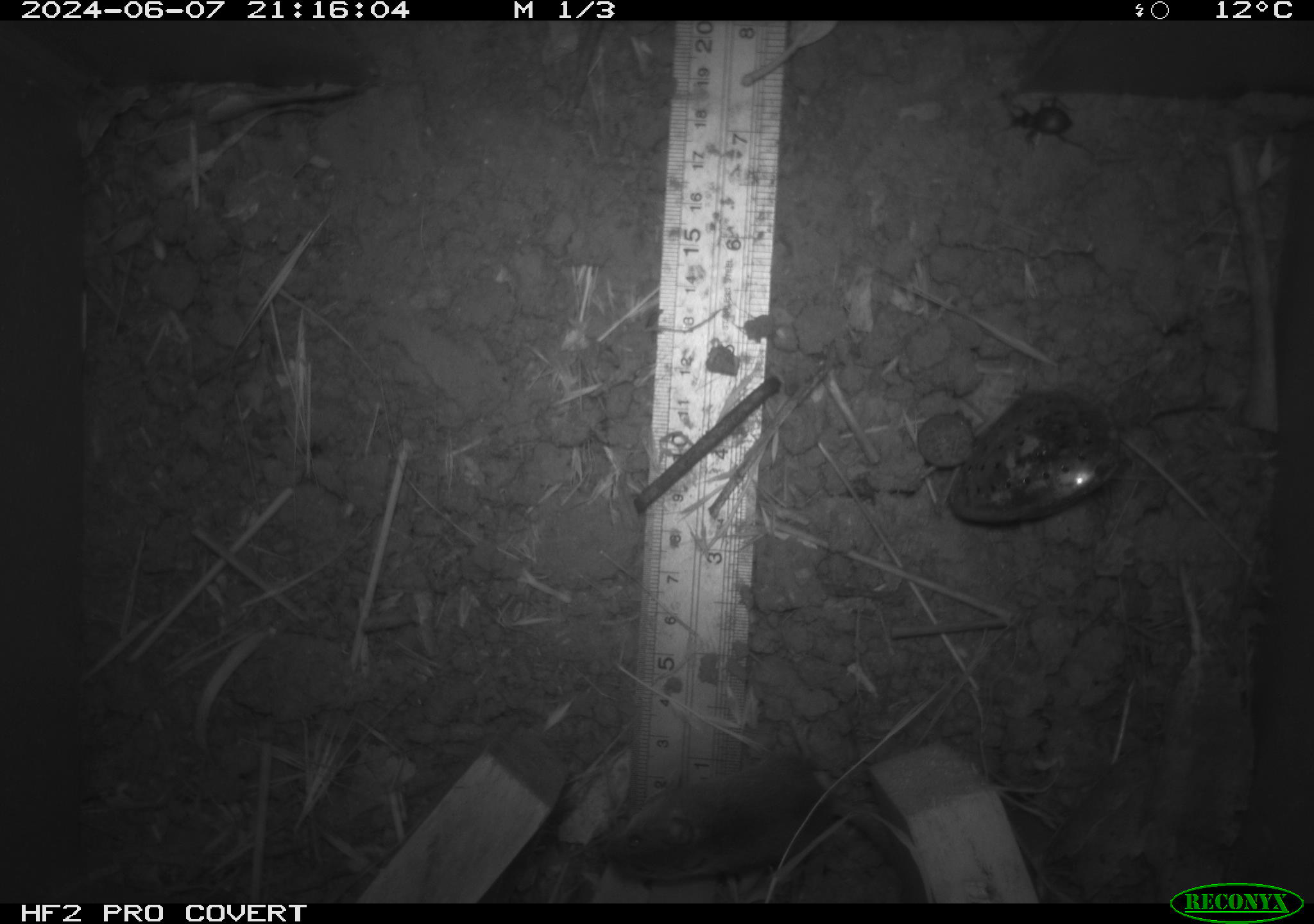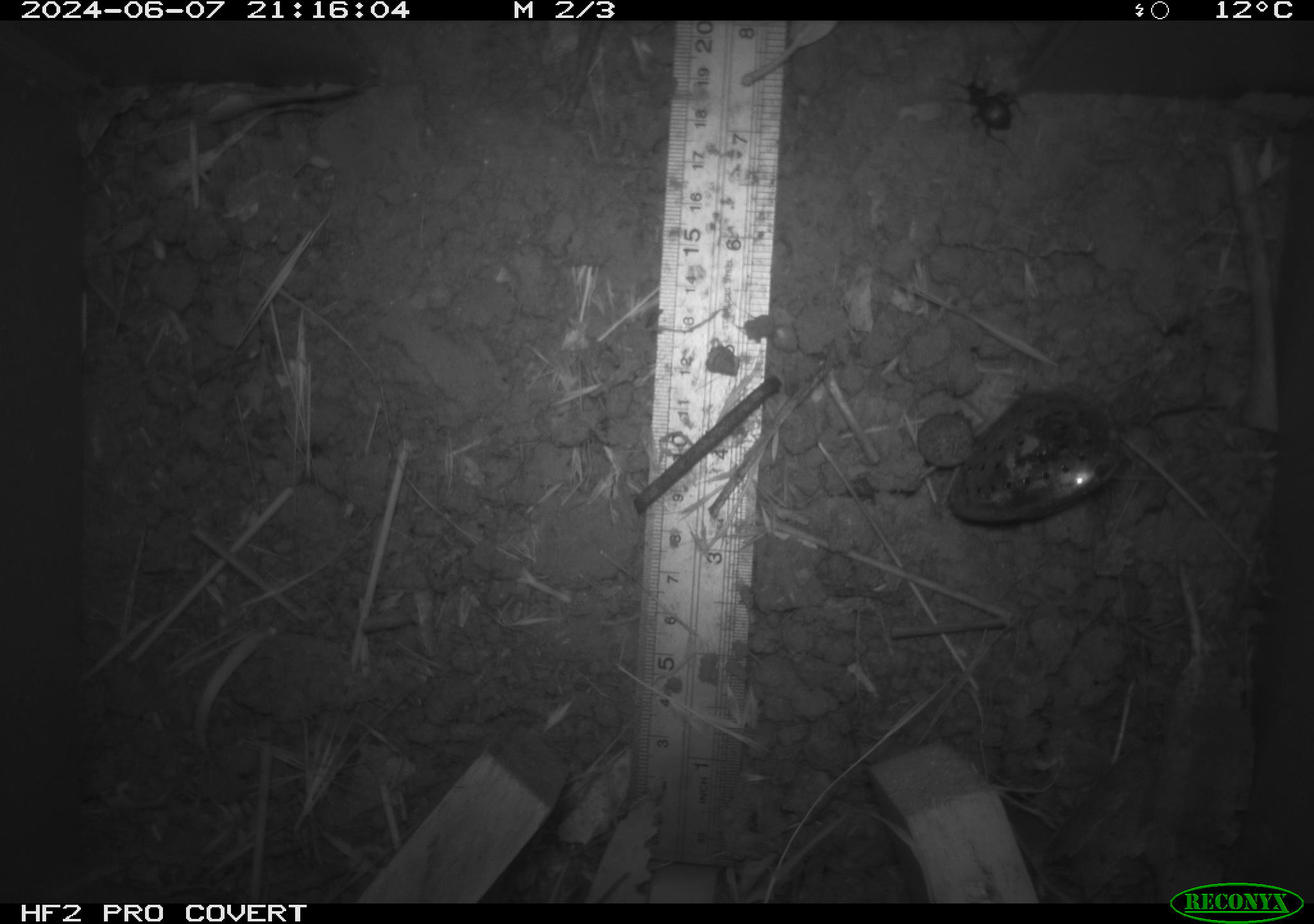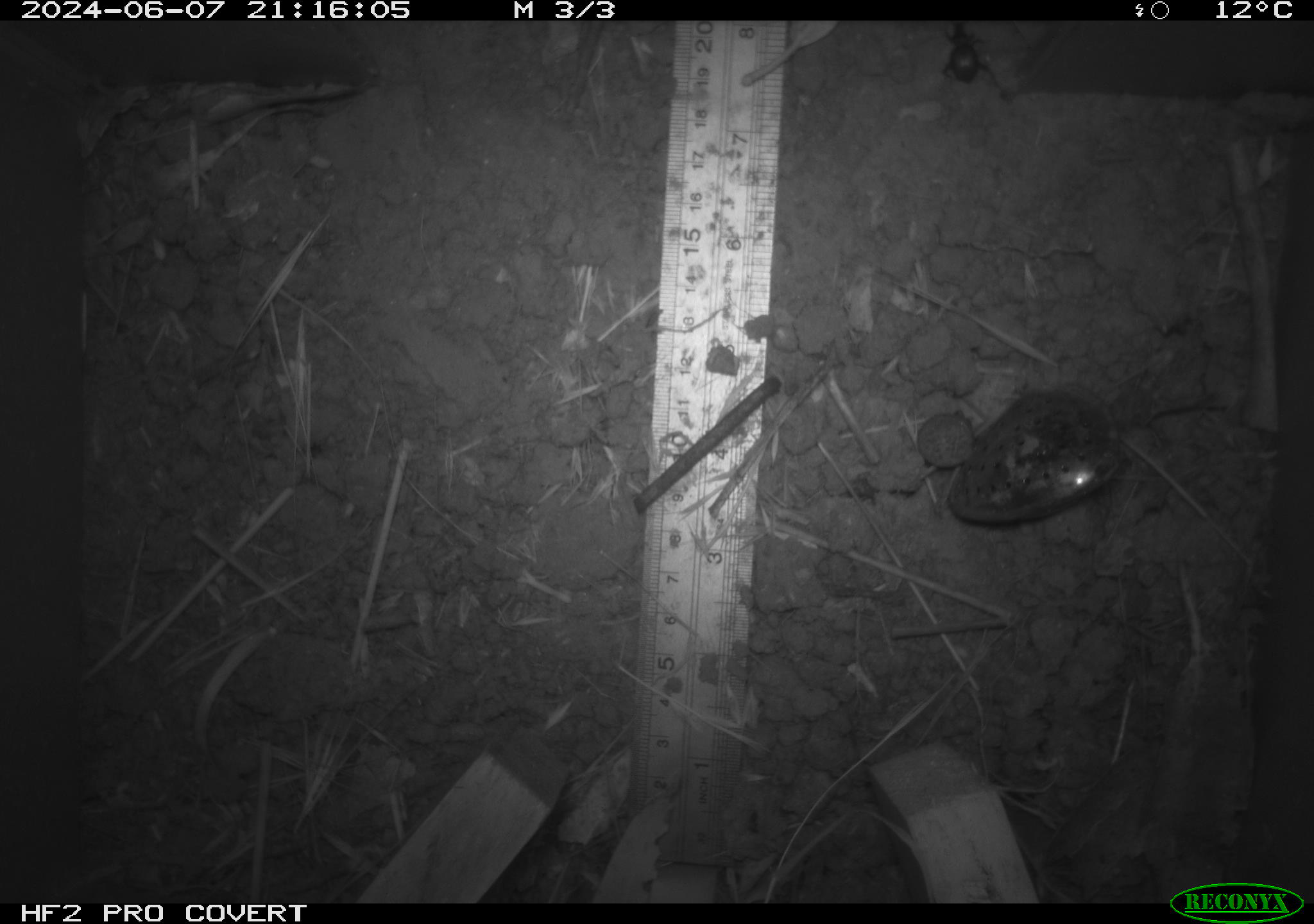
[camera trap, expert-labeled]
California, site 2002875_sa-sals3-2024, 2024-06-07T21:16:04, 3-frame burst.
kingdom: Animalia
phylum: Chordata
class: Mammalia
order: Rodentia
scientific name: Rodentia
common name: rodent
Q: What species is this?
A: Rodent (Rodentia).